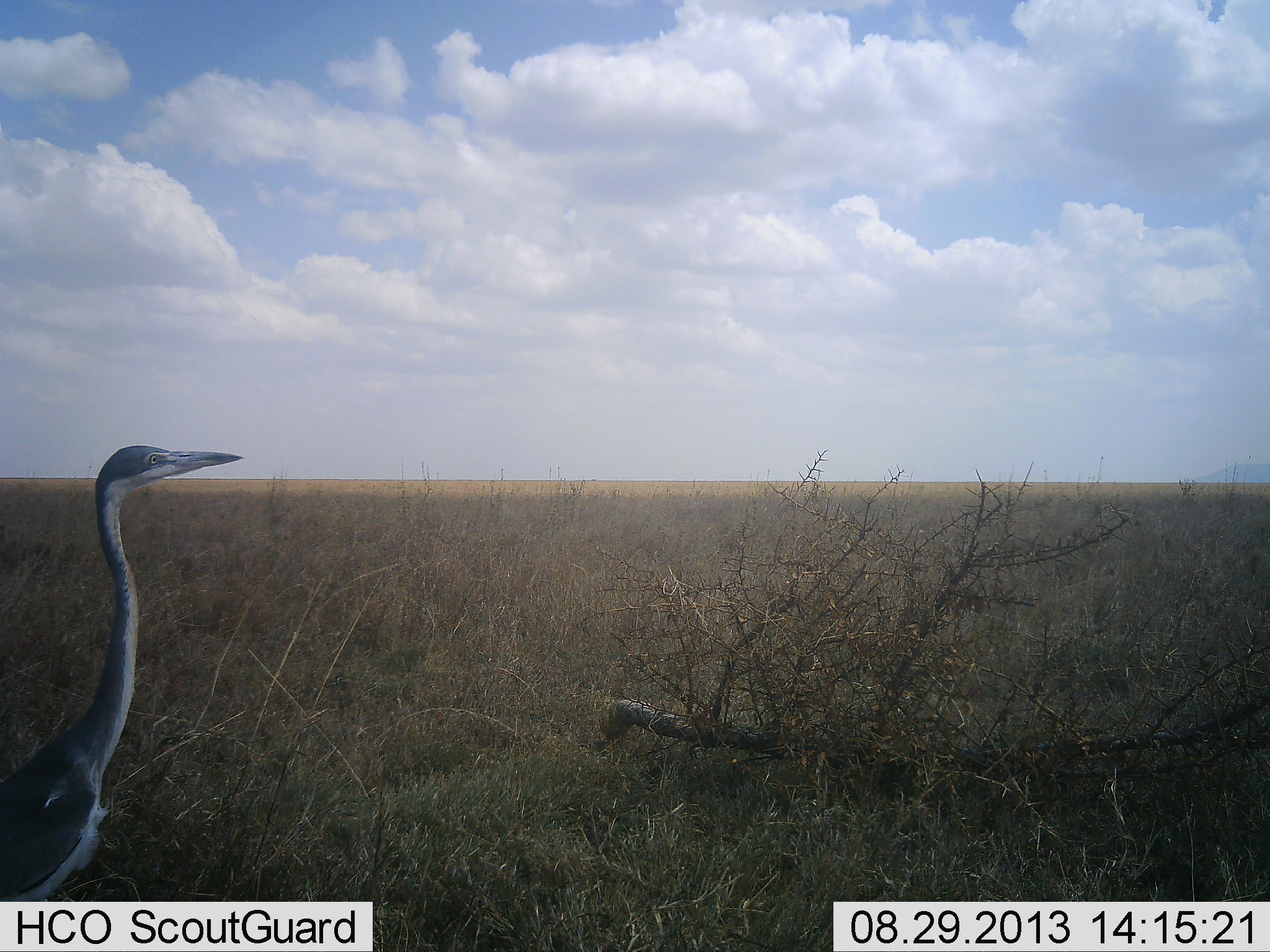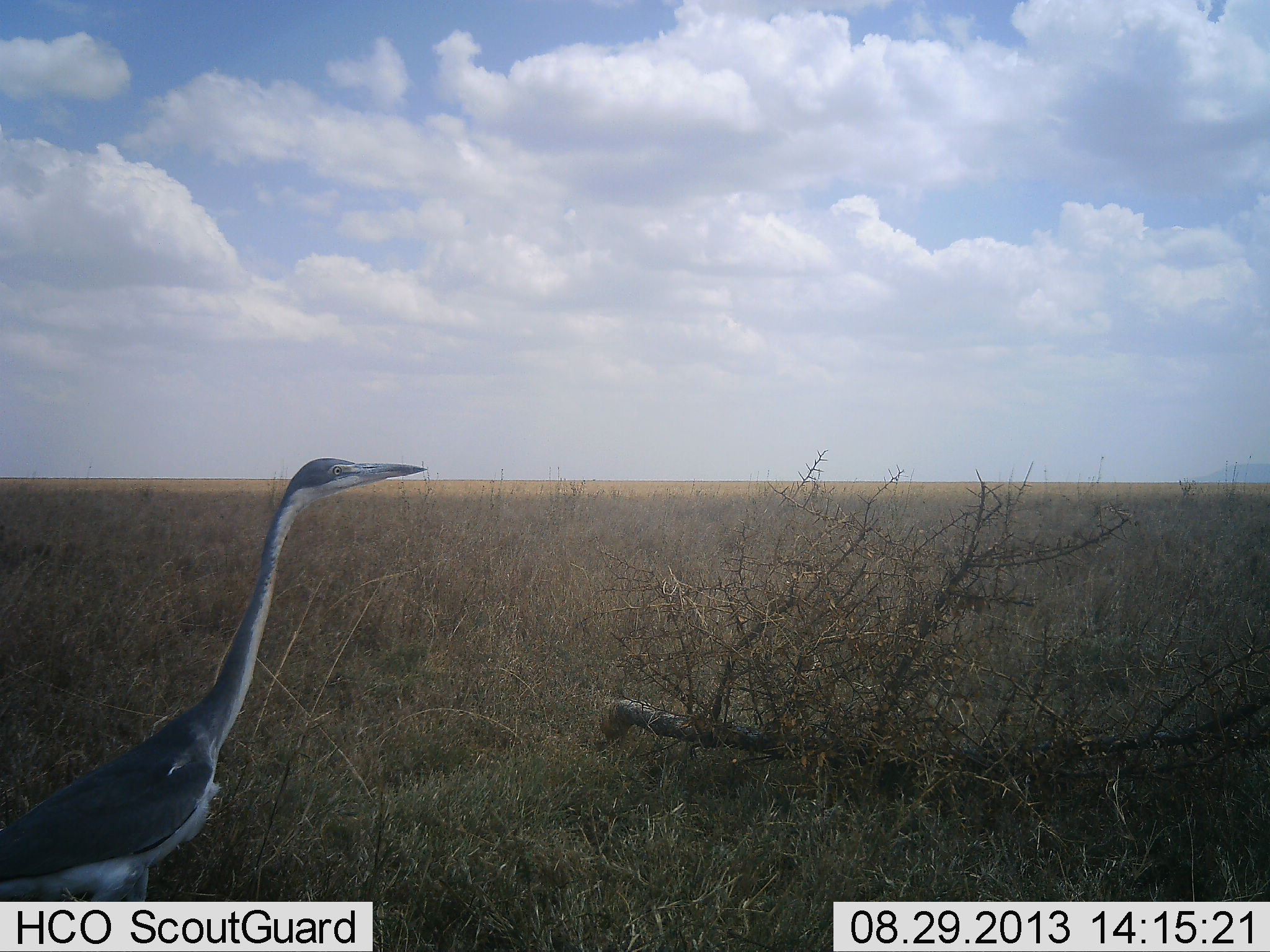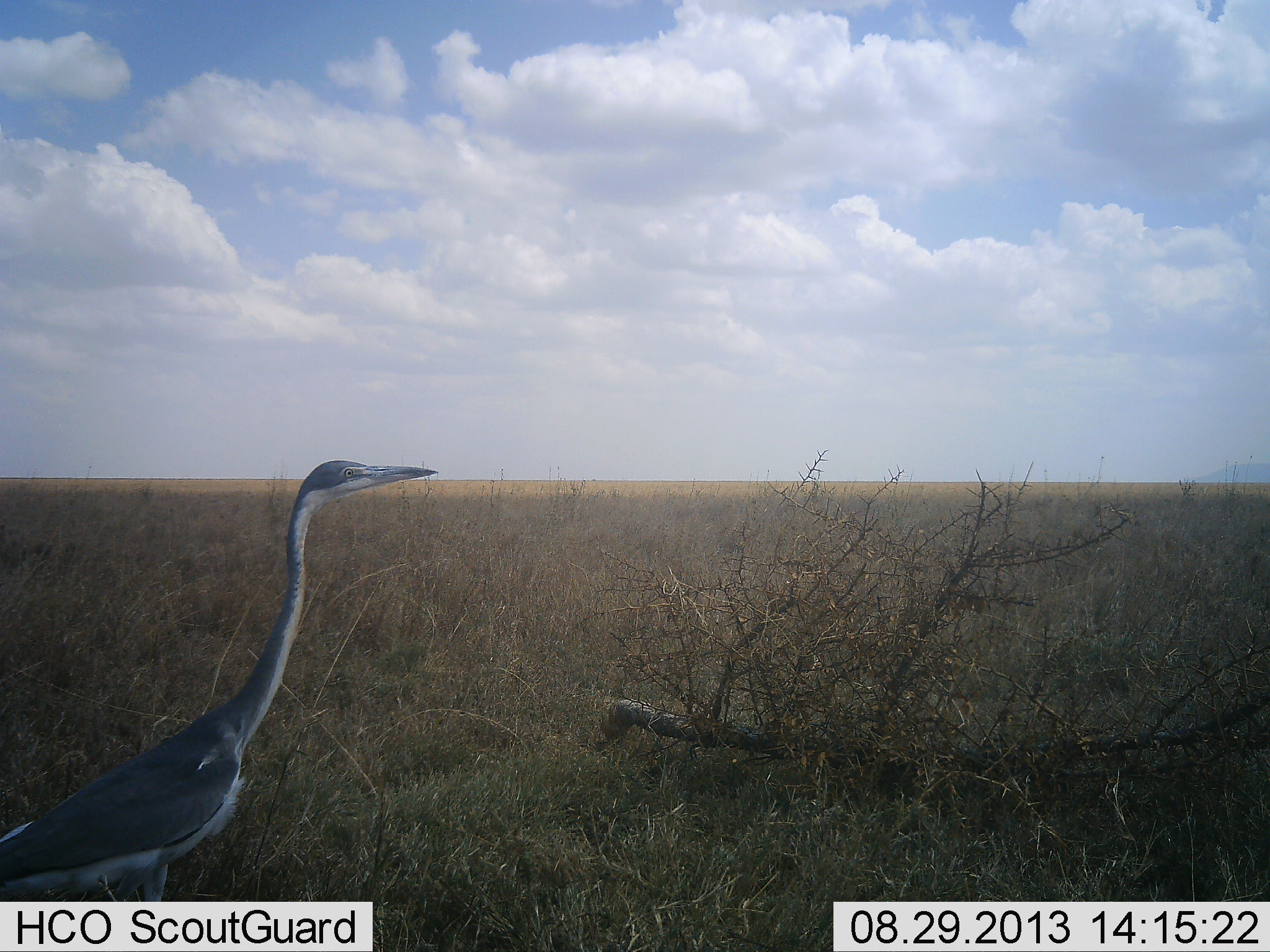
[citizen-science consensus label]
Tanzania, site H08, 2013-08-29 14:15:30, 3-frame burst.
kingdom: Animalia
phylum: Chordata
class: Aves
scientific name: Aves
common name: bird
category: otherbird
Otherbird (bird) (Aves), count 1. Behavior (volunteer vote fractions): standing 7%, resting 0%, moving 93%, interacting 0%. Young present (vote fraction): 0%. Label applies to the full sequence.